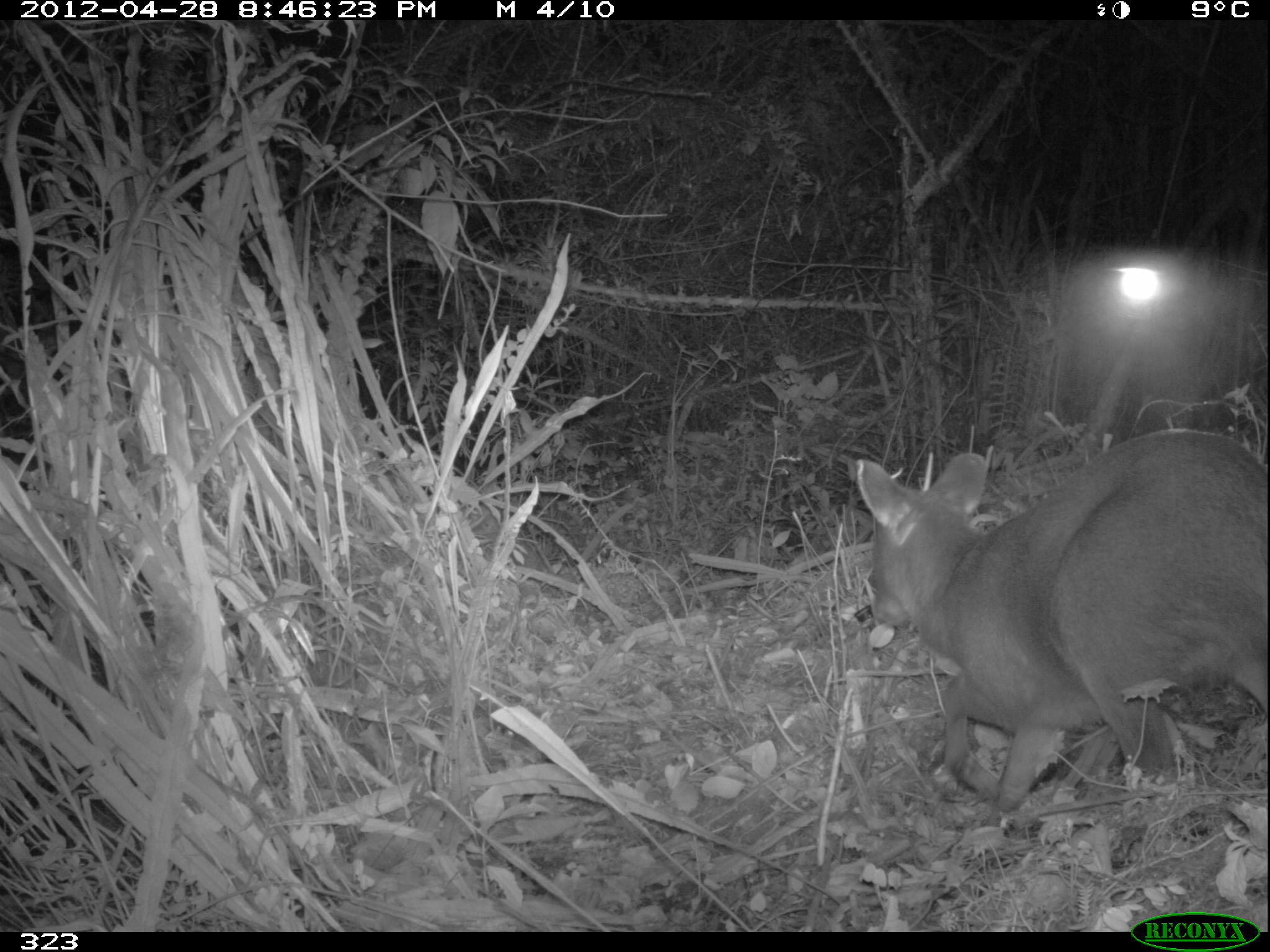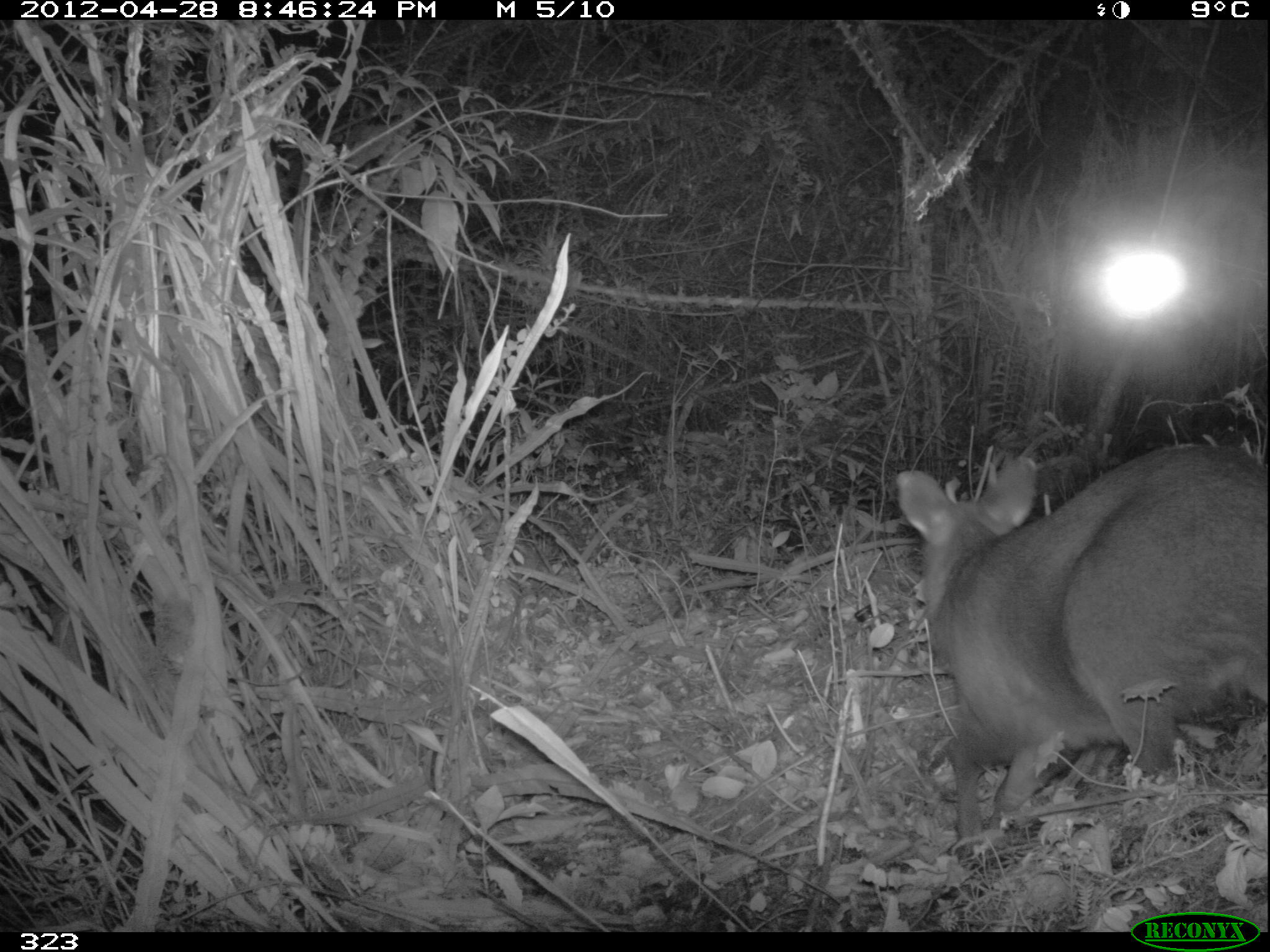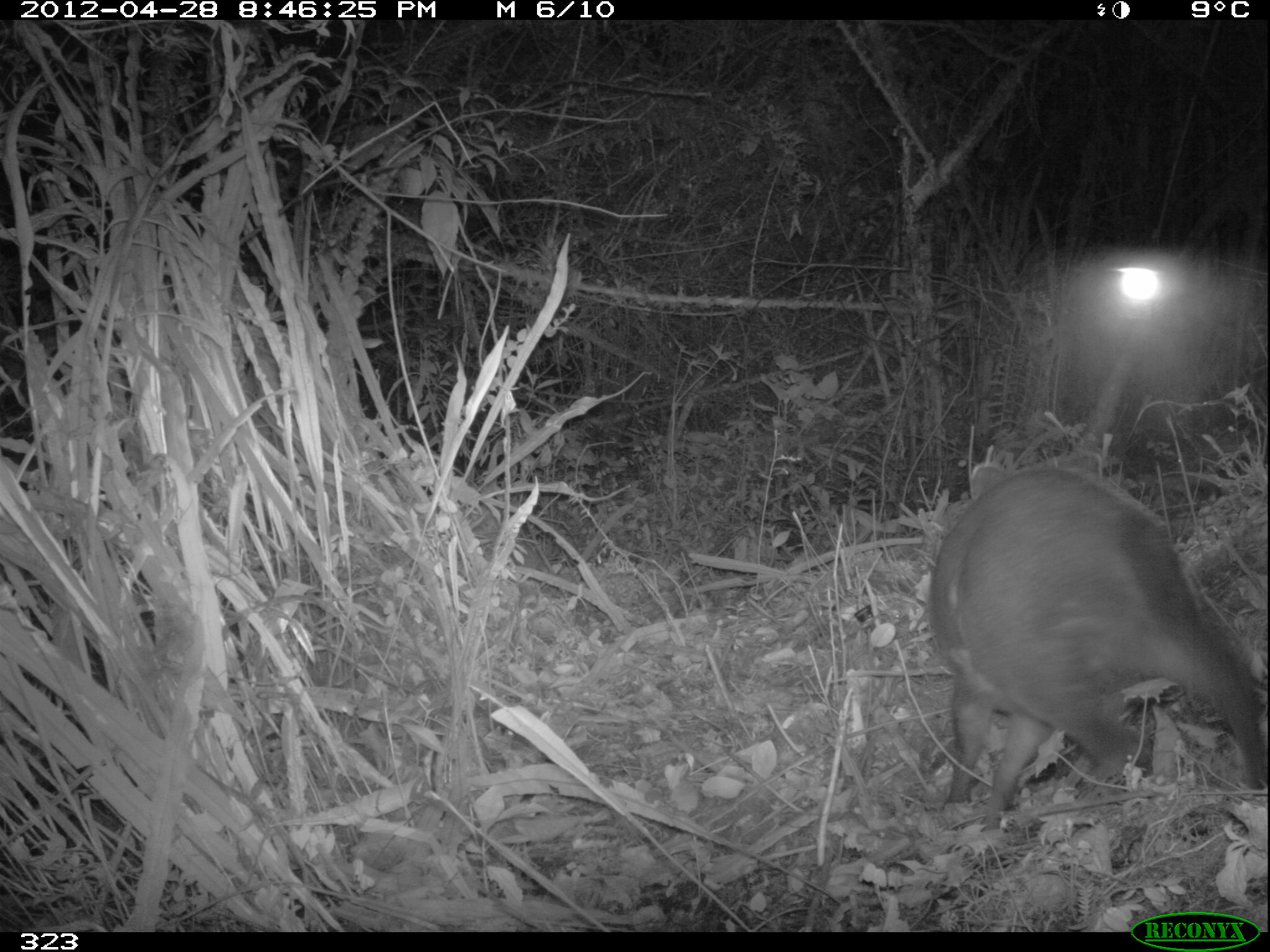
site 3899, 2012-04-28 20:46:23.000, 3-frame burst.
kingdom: Animalia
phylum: Chordata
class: Mammalia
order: Artiodactyla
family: Cervidae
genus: Mazama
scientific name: Mazama chunyi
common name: dwarf brocket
Mazama chunyi (dwarf brocket).